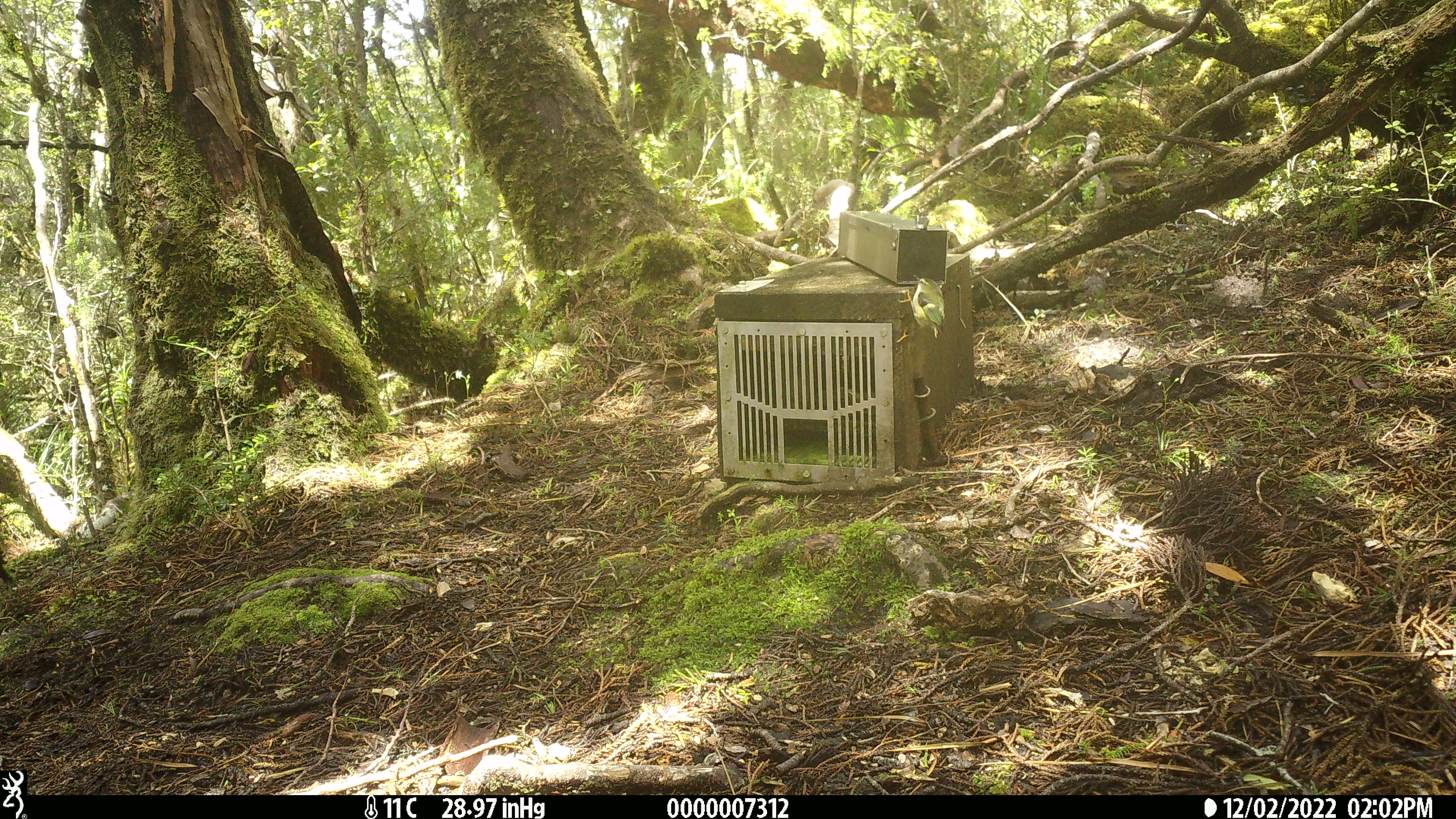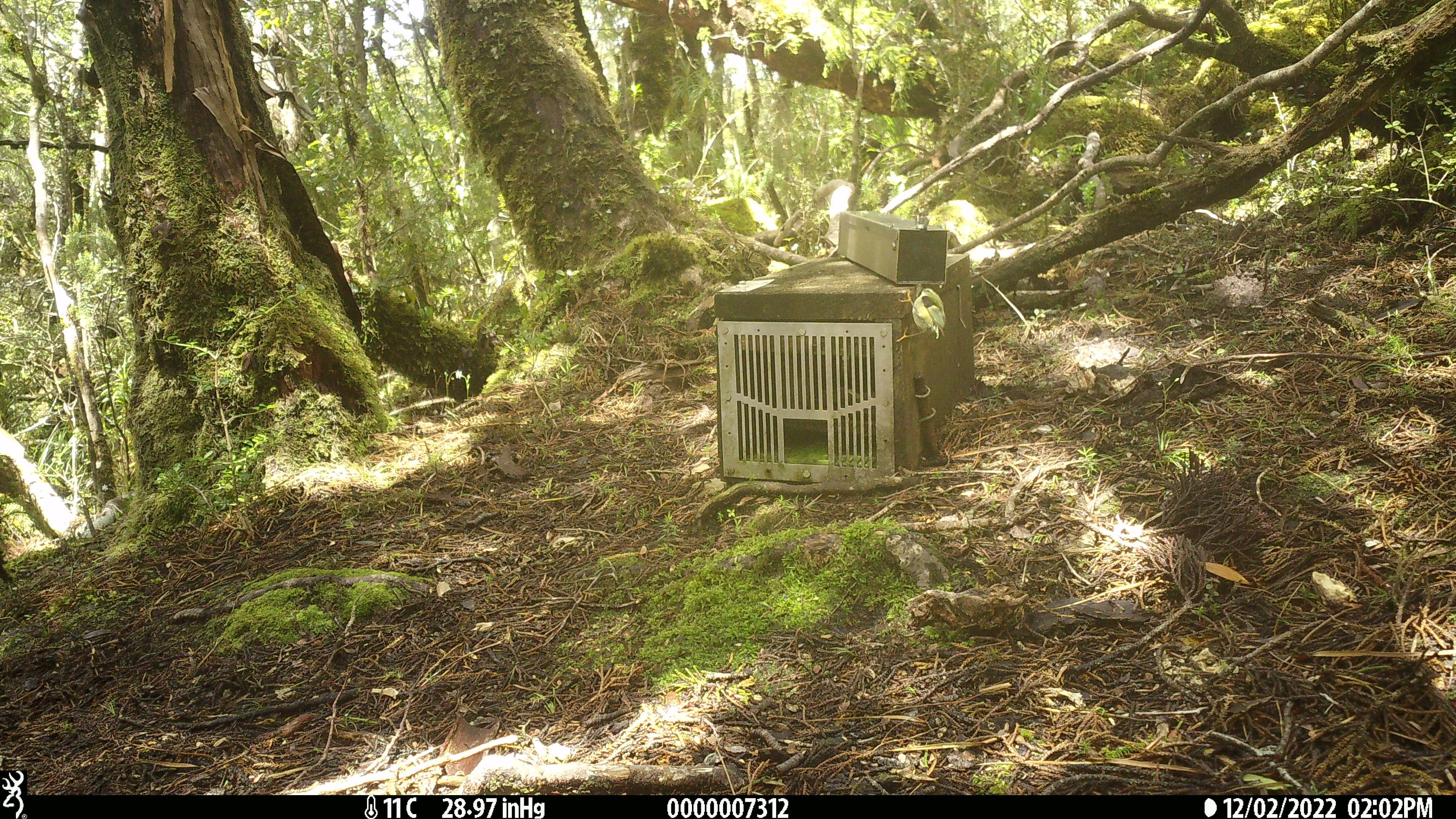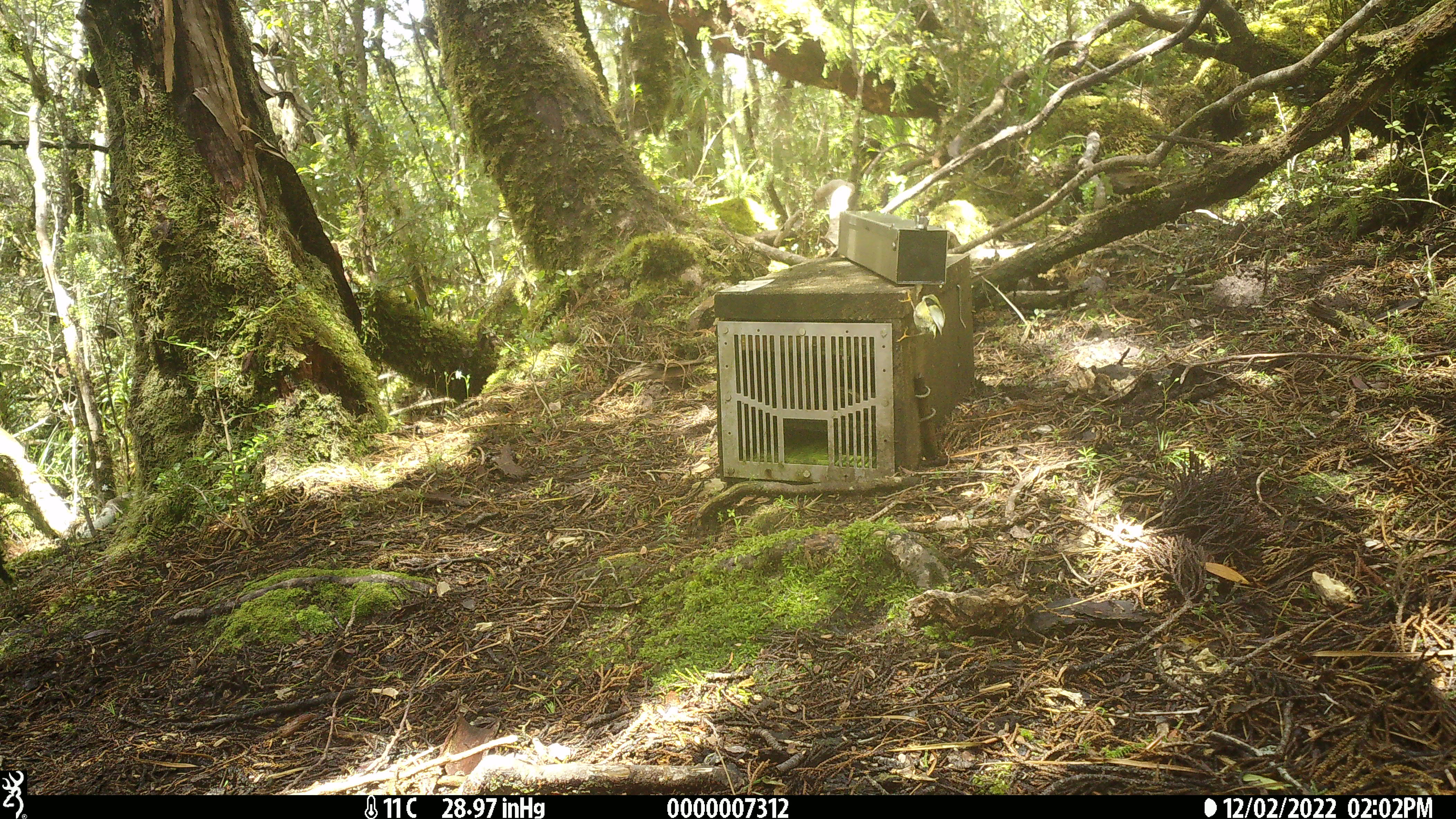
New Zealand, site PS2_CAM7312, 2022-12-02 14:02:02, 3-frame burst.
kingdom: Animalia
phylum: Chordata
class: Aves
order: Passeriformes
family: Acanthisittidae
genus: Acanthisitta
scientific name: Acanthisitta chloris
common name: rifleman